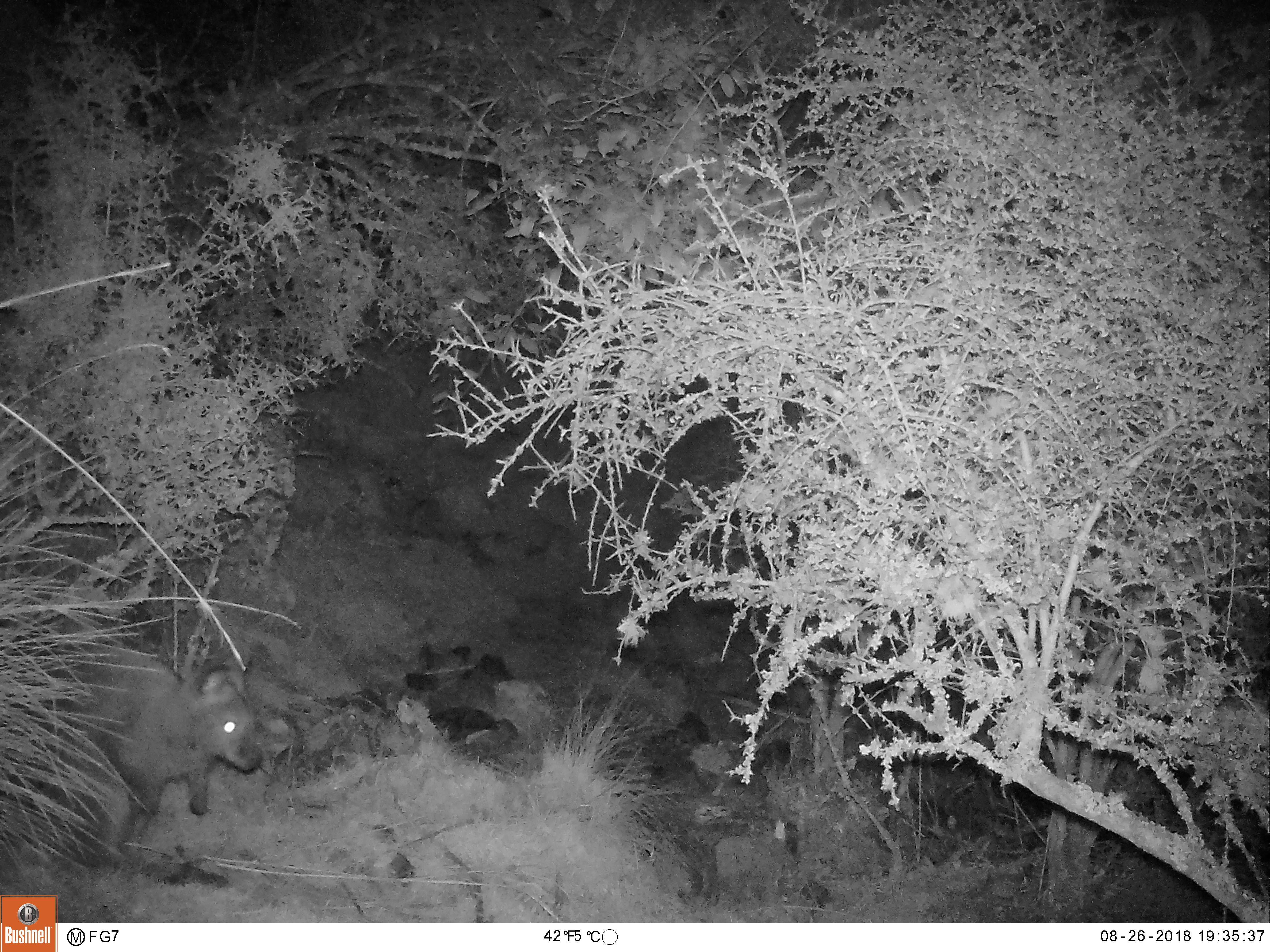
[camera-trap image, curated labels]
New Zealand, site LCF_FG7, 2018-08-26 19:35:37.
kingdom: Animalia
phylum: Chordata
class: Mammalia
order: Diprotodontia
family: Macropodidae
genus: Notamacropus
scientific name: Notamacropus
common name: wallaby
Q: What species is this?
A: Wallaby (Notamacropus).